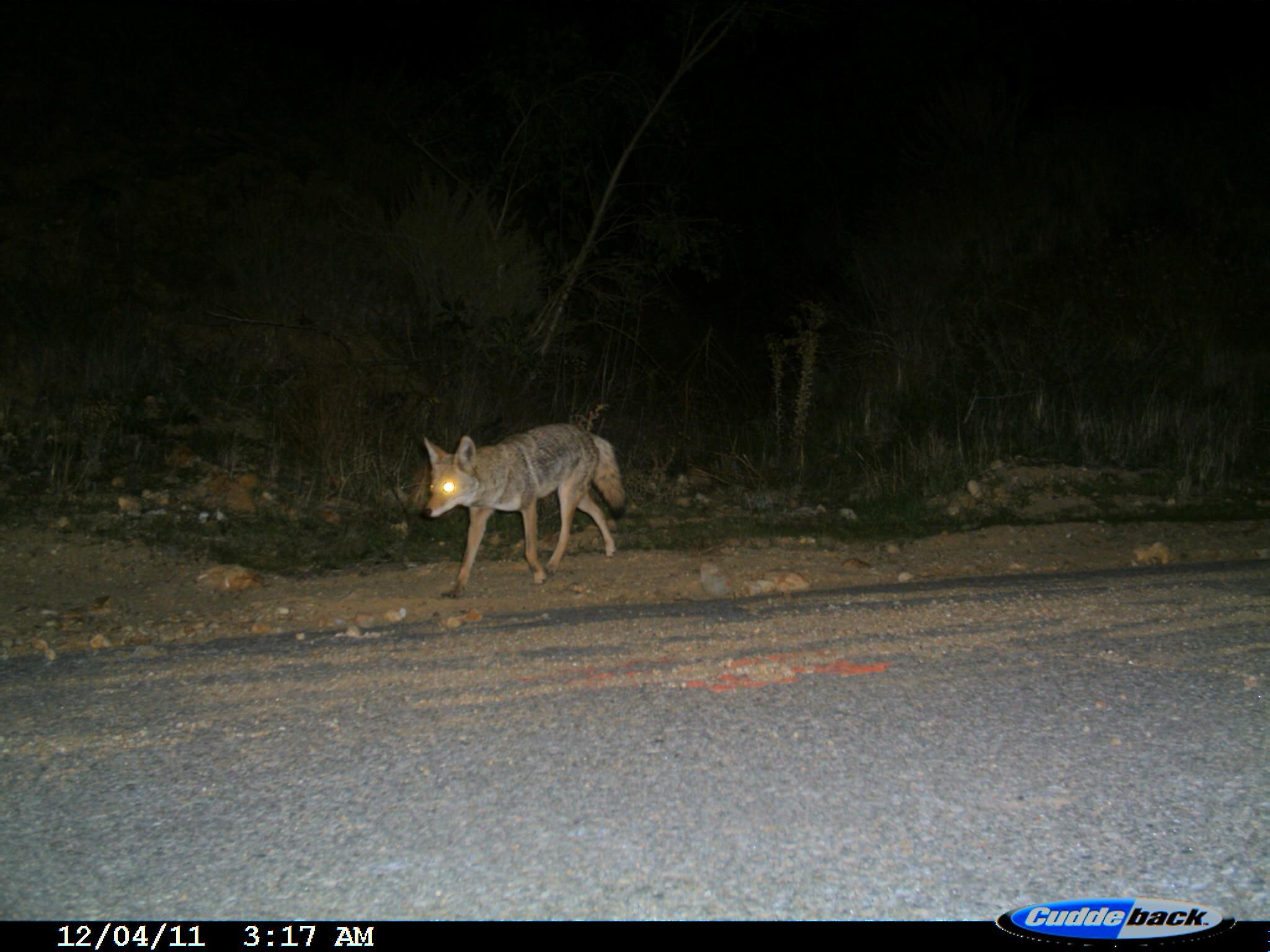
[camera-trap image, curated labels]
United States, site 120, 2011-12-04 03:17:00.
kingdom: Animalia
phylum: Chordata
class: Mammalia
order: Carnivora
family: Canidae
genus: Canis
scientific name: Canis latrans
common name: coyote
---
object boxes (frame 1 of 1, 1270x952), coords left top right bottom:
coyote: 414 409 638 608